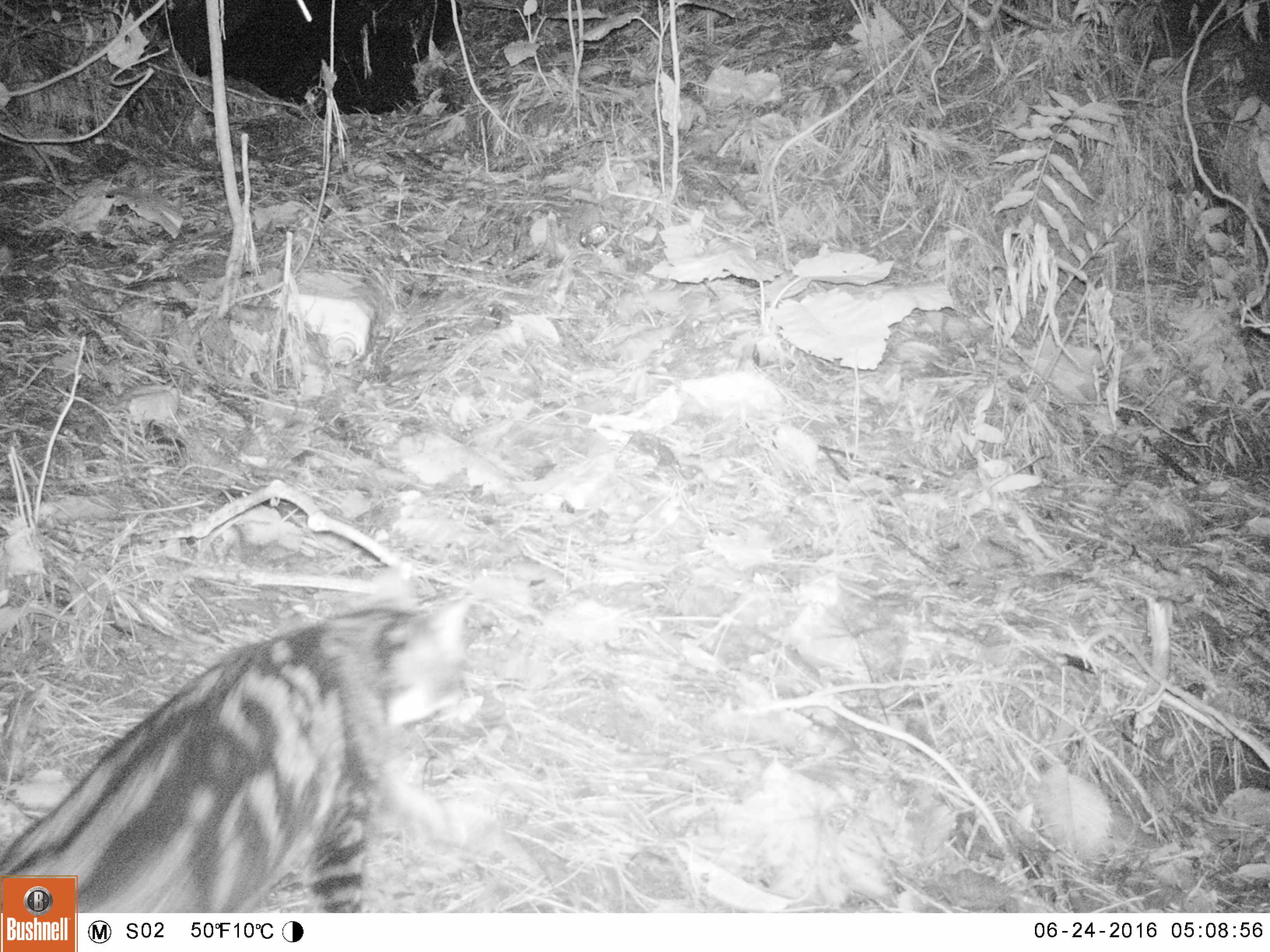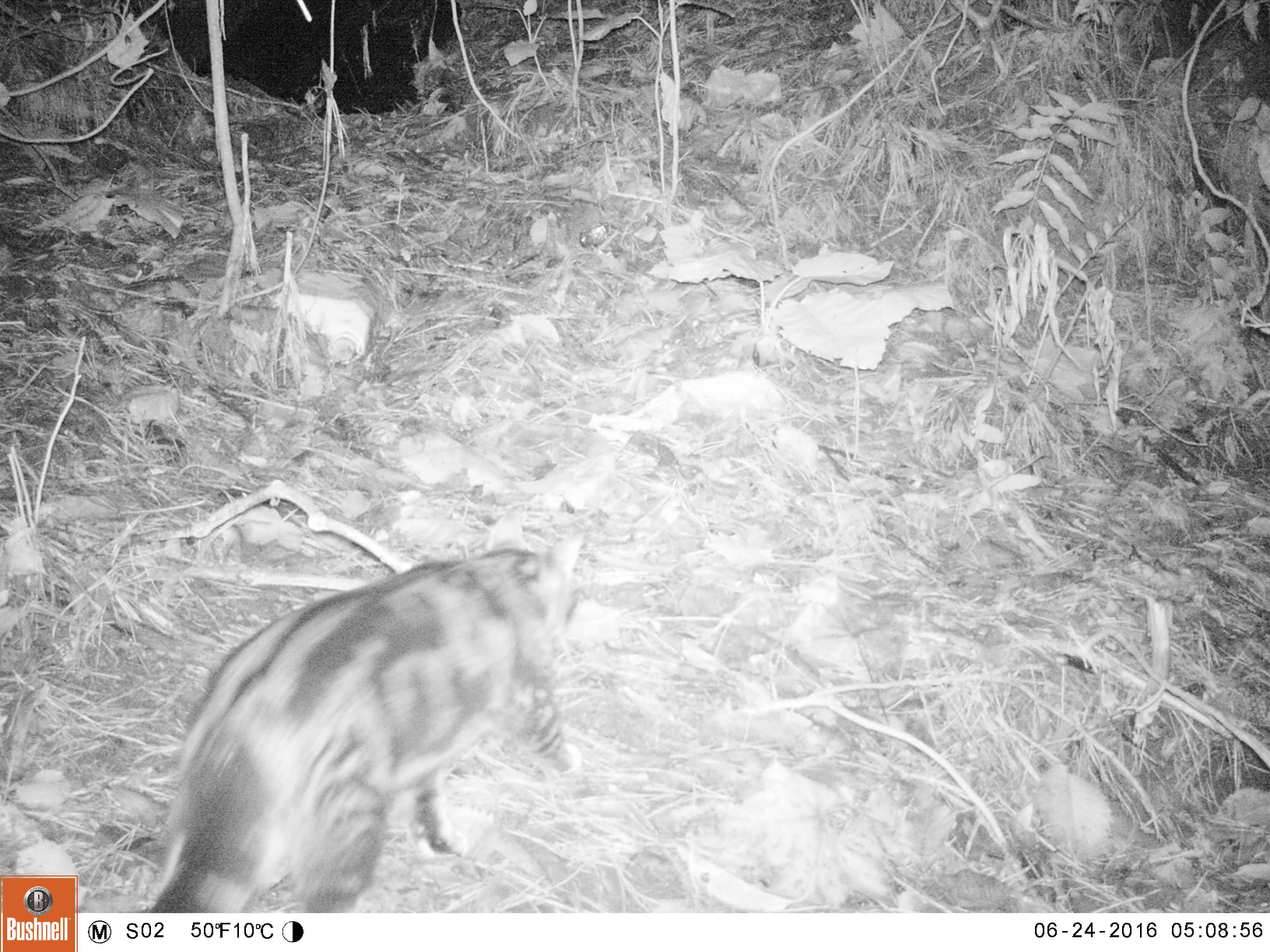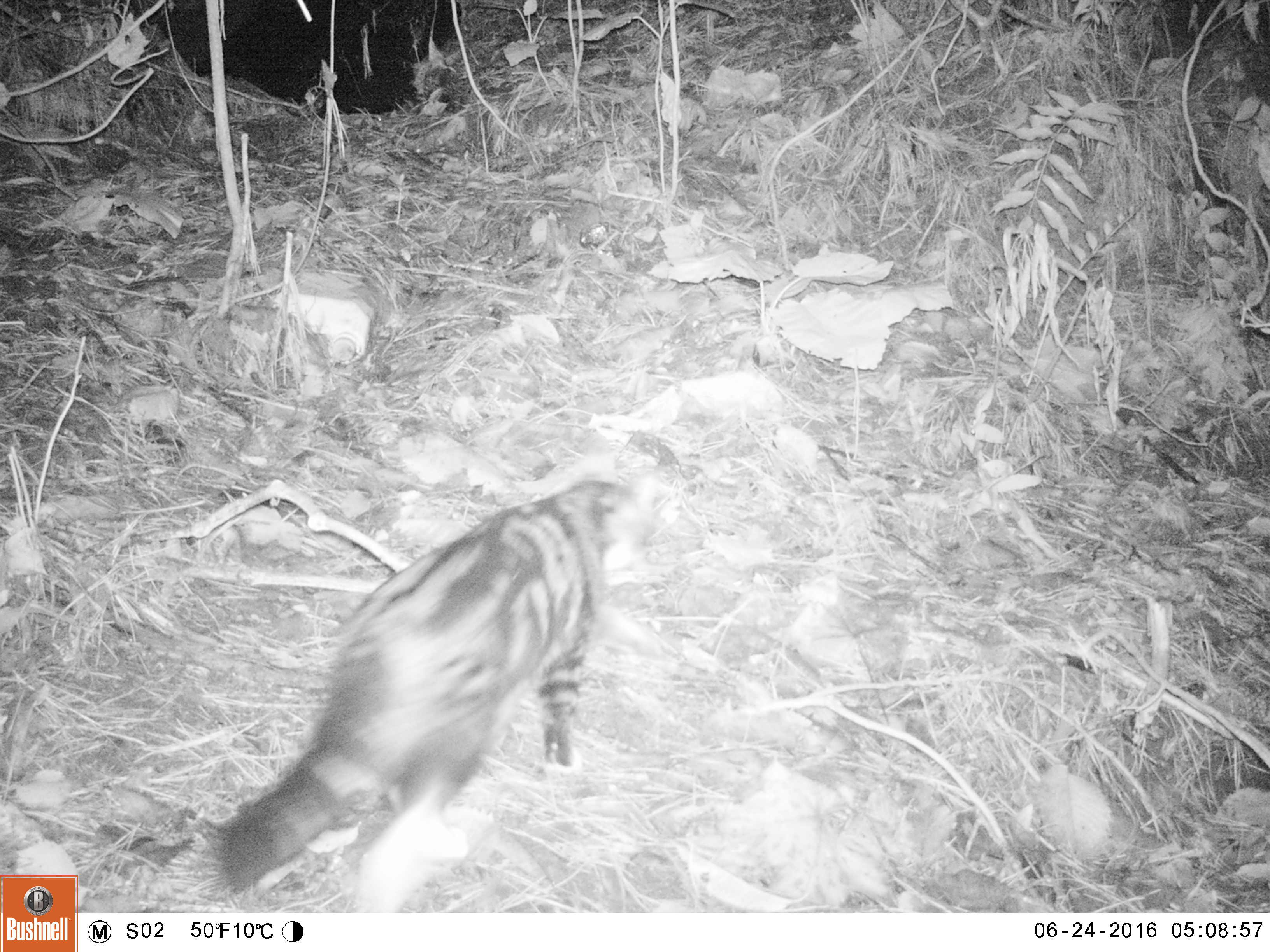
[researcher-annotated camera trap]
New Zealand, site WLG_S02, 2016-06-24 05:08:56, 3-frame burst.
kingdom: Animalia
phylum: Chordata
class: Mammalia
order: Carnivora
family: Felidae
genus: Felis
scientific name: Felis catus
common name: domestic cat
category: cat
Cat (domestic cat) (Felis catus).